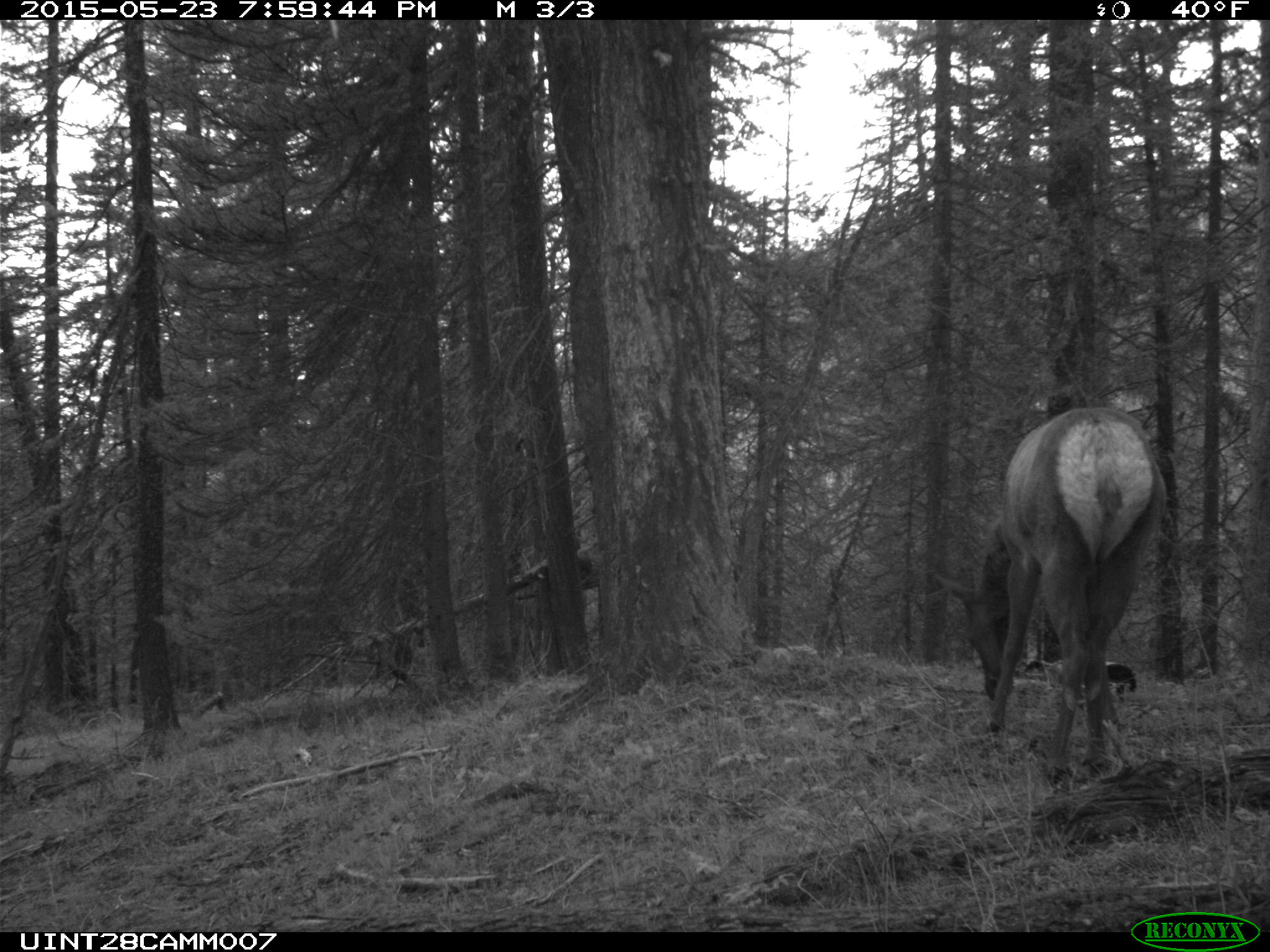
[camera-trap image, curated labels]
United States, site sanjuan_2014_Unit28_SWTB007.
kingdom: Animalia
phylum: Chordata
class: Mammalia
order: Artiodactyla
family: Cervidae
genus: Cervus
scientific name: Cervus elaphus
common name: red deer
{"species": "Cervus elaphus (red deer)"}